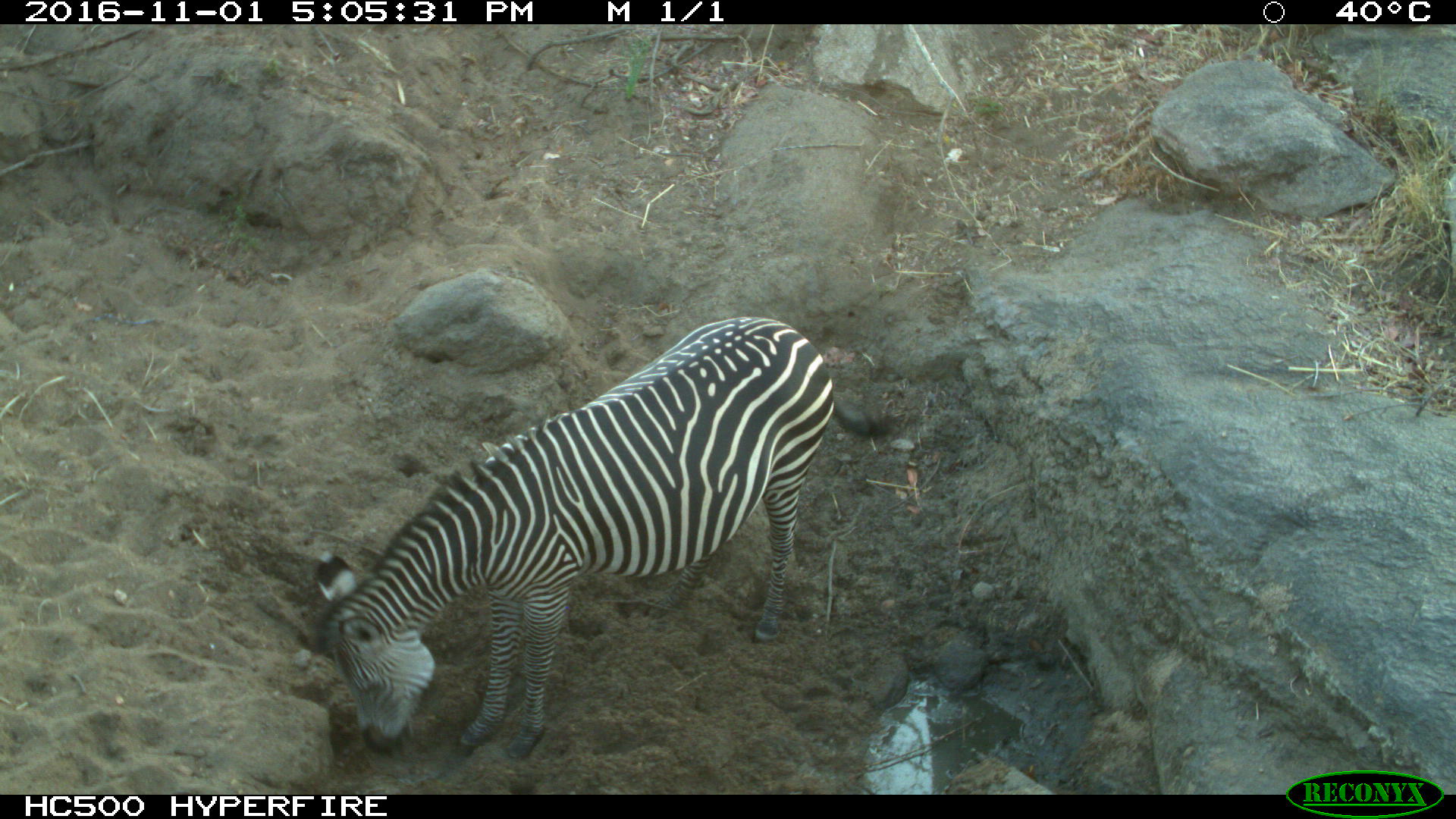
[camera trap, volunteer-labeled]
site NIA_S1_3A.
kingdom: Animalia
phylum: Chordata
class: Mammalia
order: Perissodactyla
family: Equidae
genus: Equus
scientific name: Equus quagga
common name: plains zebra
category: zebraplains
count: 1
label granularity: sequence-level